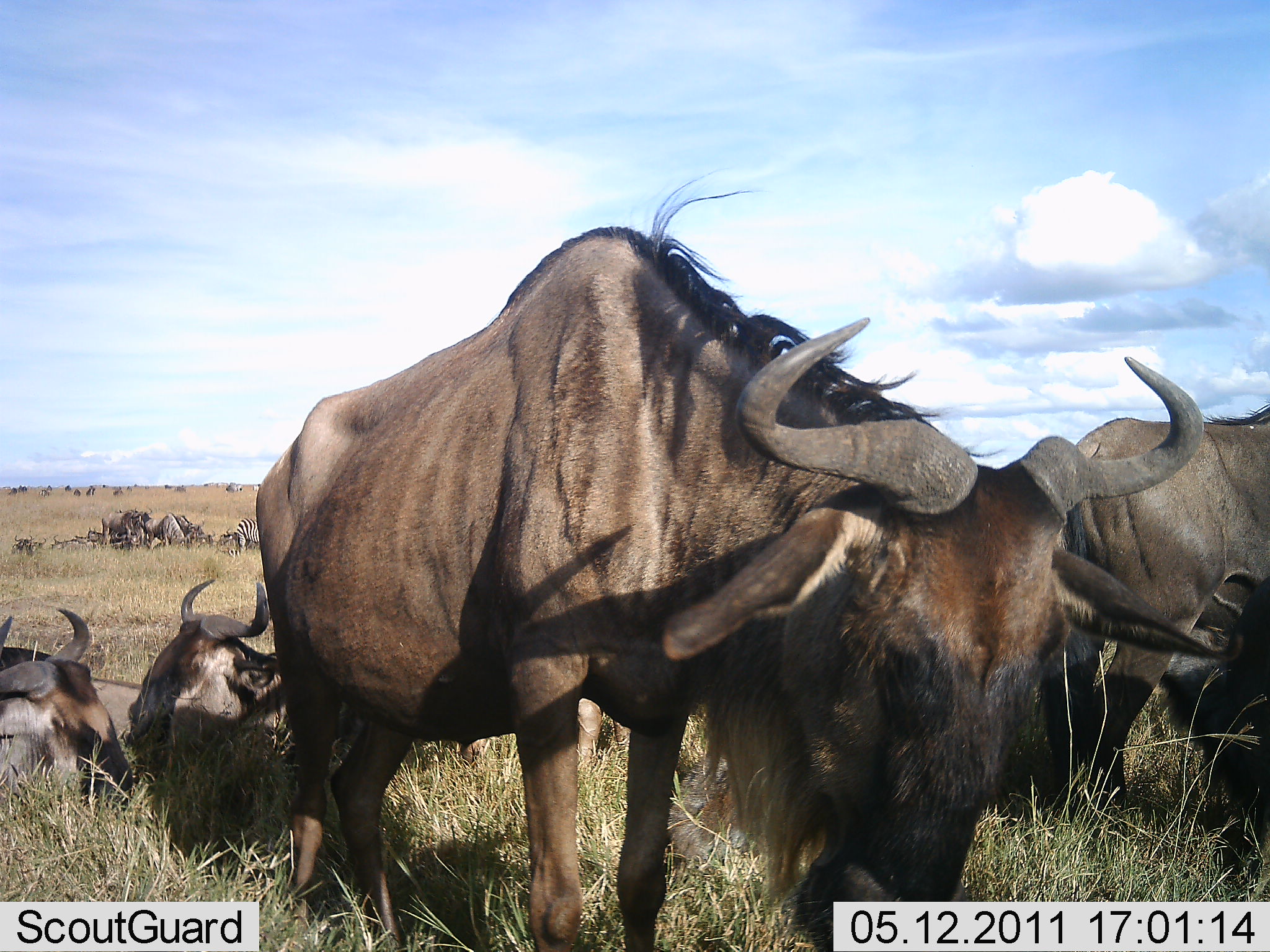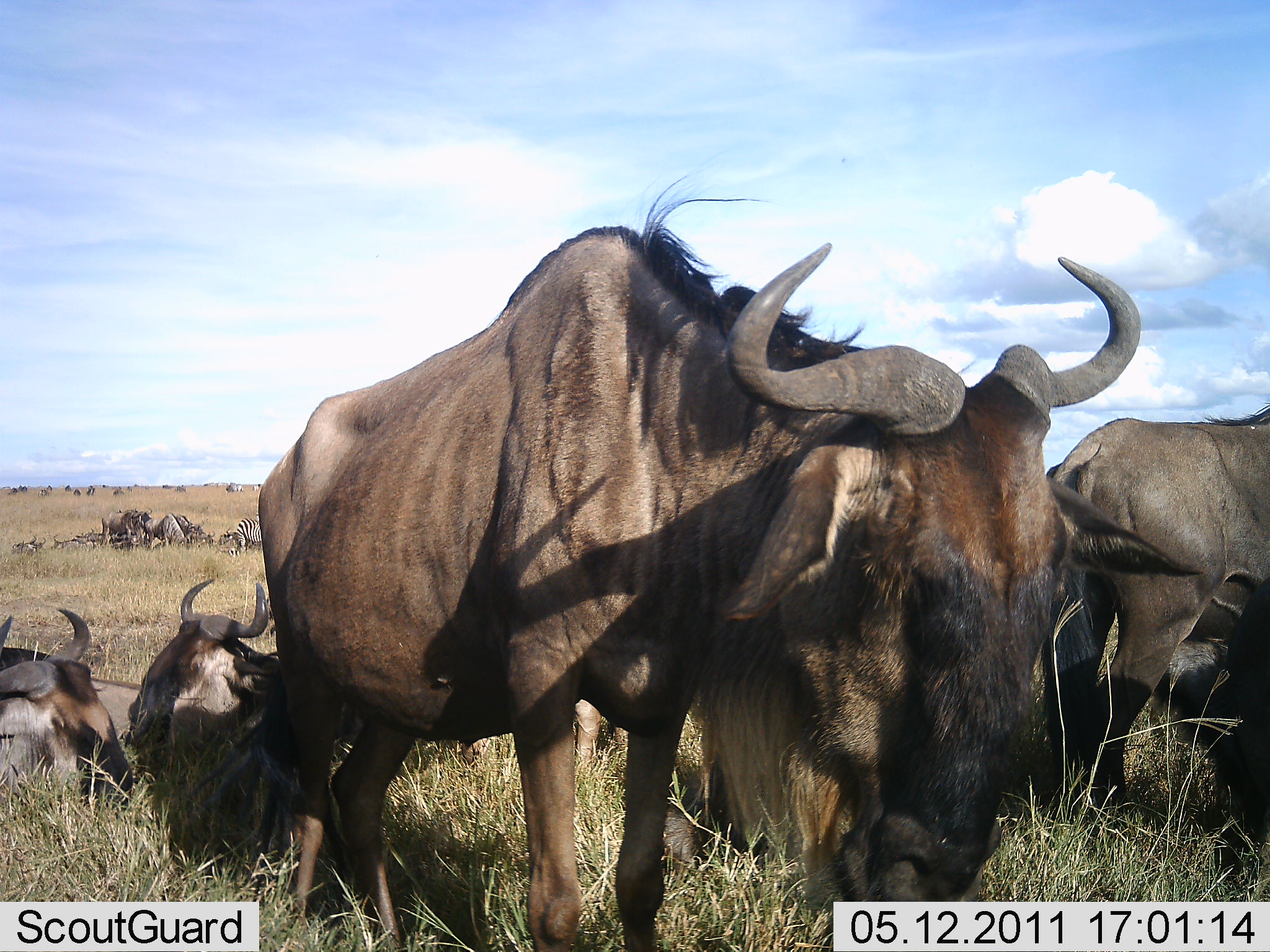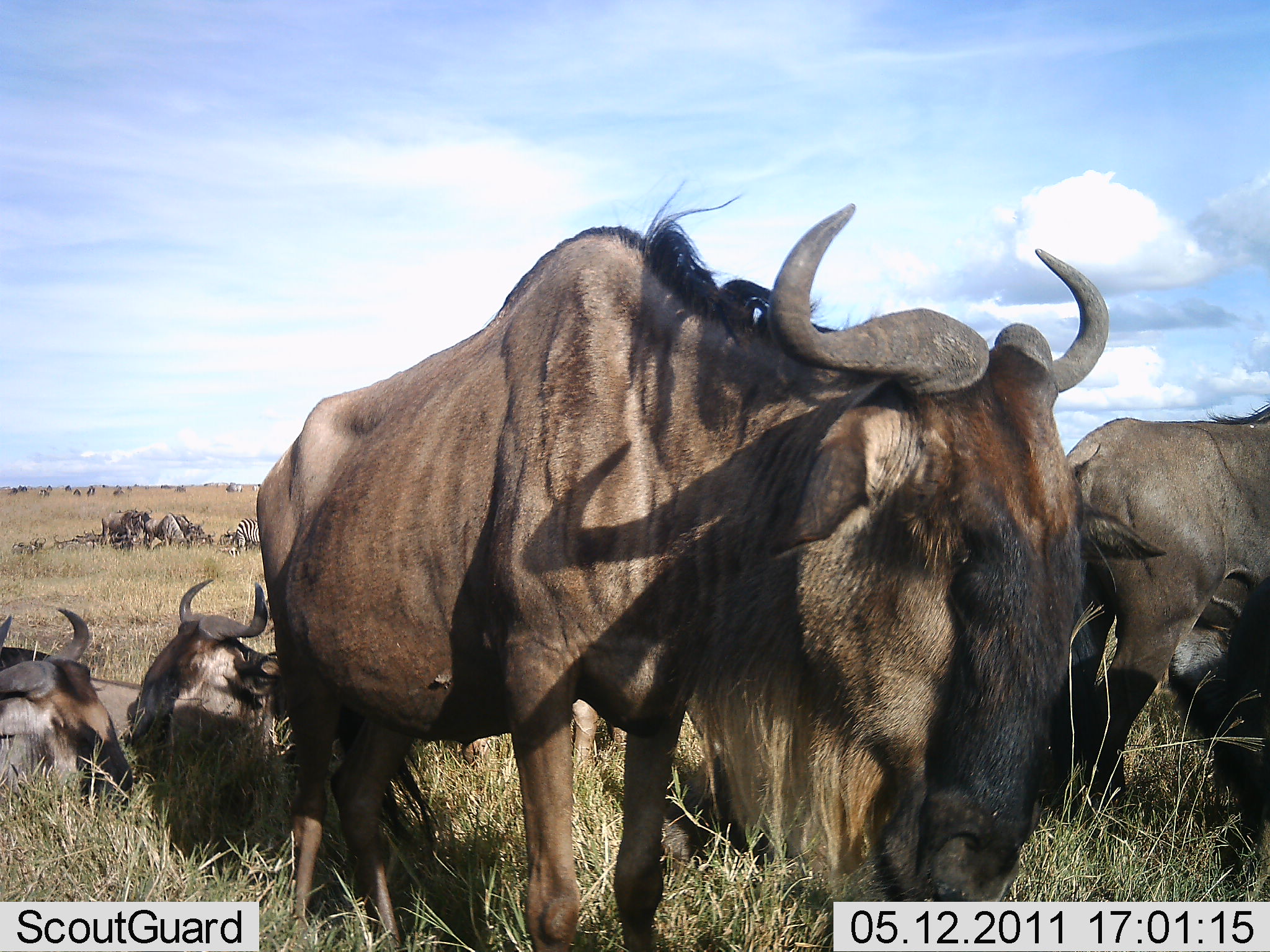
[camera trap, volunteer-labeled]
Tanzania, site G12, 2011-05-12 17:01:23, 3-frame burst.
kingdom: Animalia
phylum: Chordata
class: Mammalia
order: Artiodactyla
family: Bovidae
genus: Connochaetes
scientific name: Connochaetes taurinus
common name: blue wildebeest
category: wildebeest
Wildebeest (blue wildebeest) (Connochaetes taurinus), count 5. Behavior (volunteer vote fractions): standing 60%, resting 70%, moving 0%, interacting 0%. Young present (vote fraction): 10%. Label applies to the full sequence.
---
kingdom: Animalia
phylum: Chordata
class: Mammalia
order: Perissodactyla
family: Equidae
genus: Equus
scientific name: Equus quagga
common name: plains zebra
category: zebra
Zebra (plains zebra) (Equus quagga), count 1. Behavior (volunteer vote fractions): standing 71%, resting 14%, moving 0%, interacting 0%. Young present (vote fraction): 0%. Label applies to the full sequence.